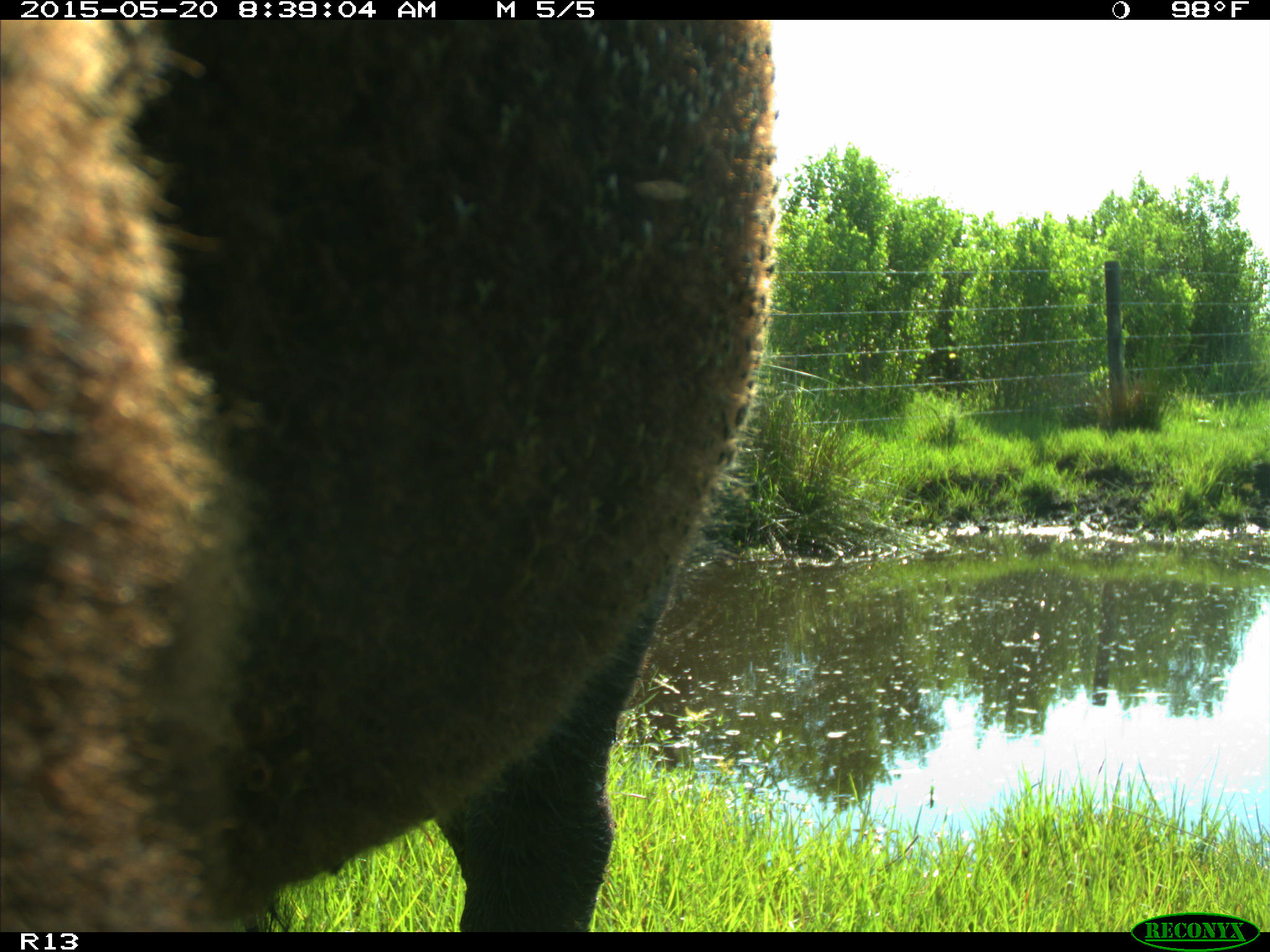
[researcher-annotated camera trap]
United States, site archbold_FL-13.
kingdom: Animalia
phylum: Chordata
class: Mammalia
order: Artiodactyla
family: Bovidae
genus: Bos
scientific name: Bos taurus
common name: domestic cow